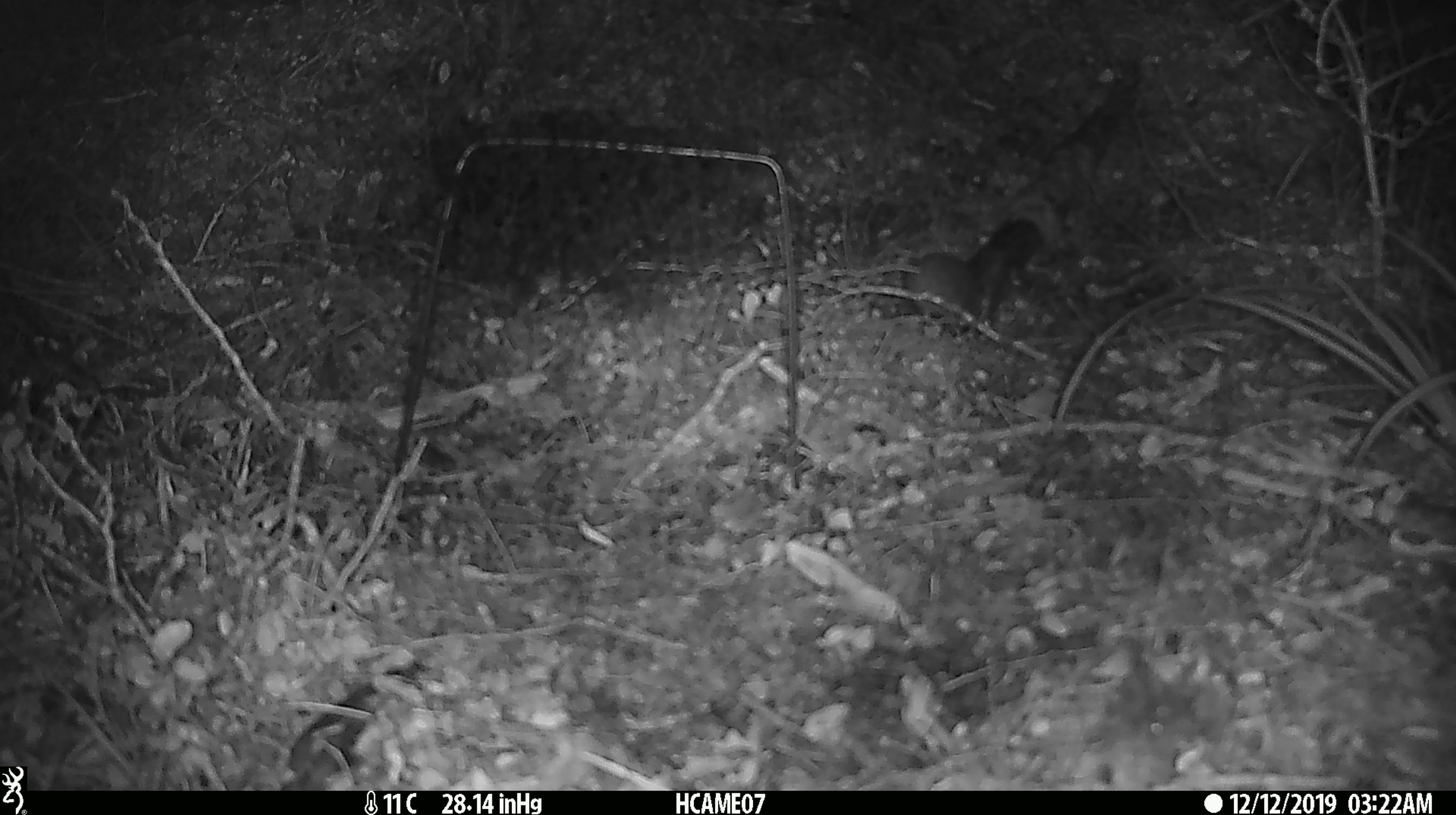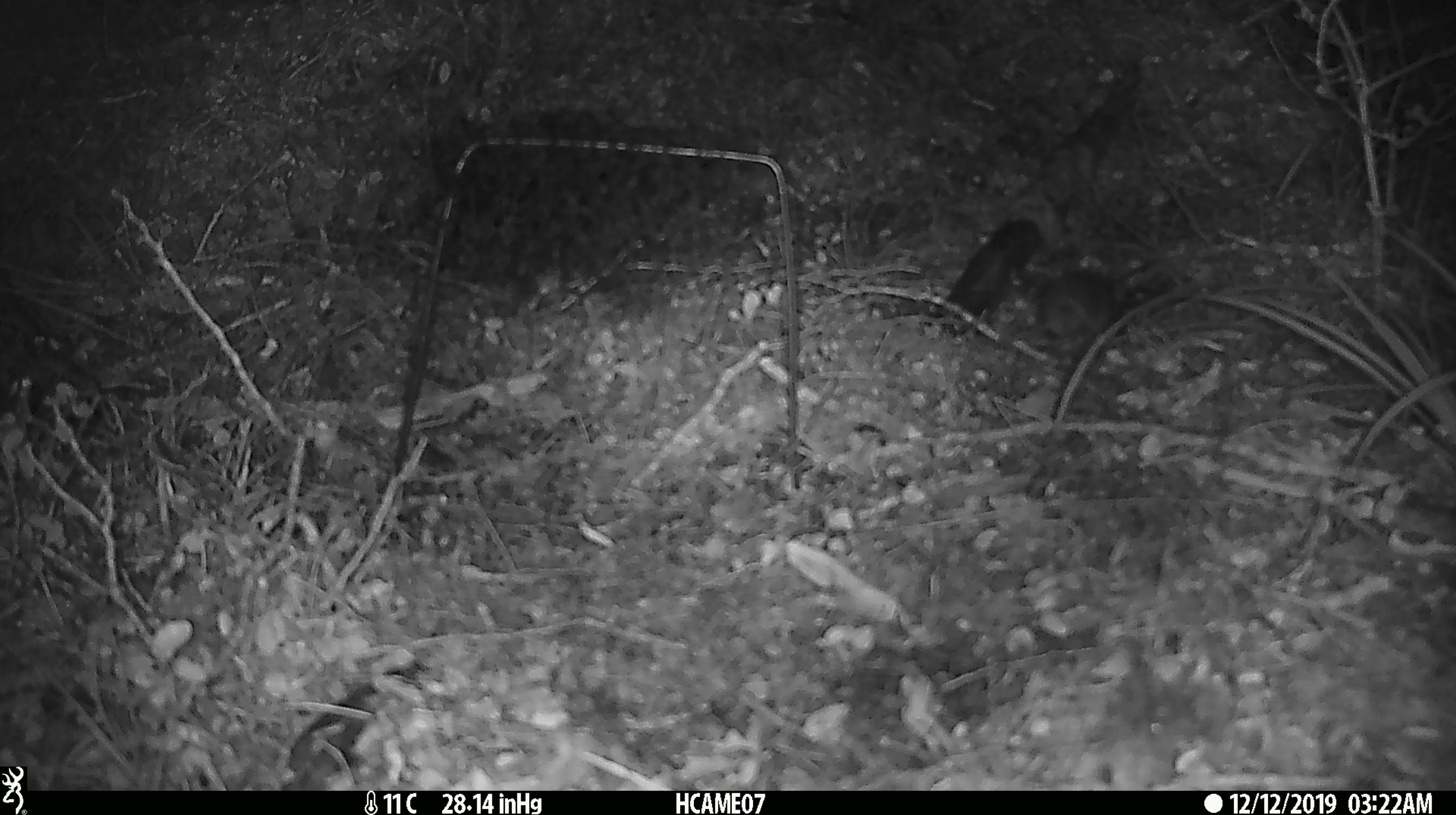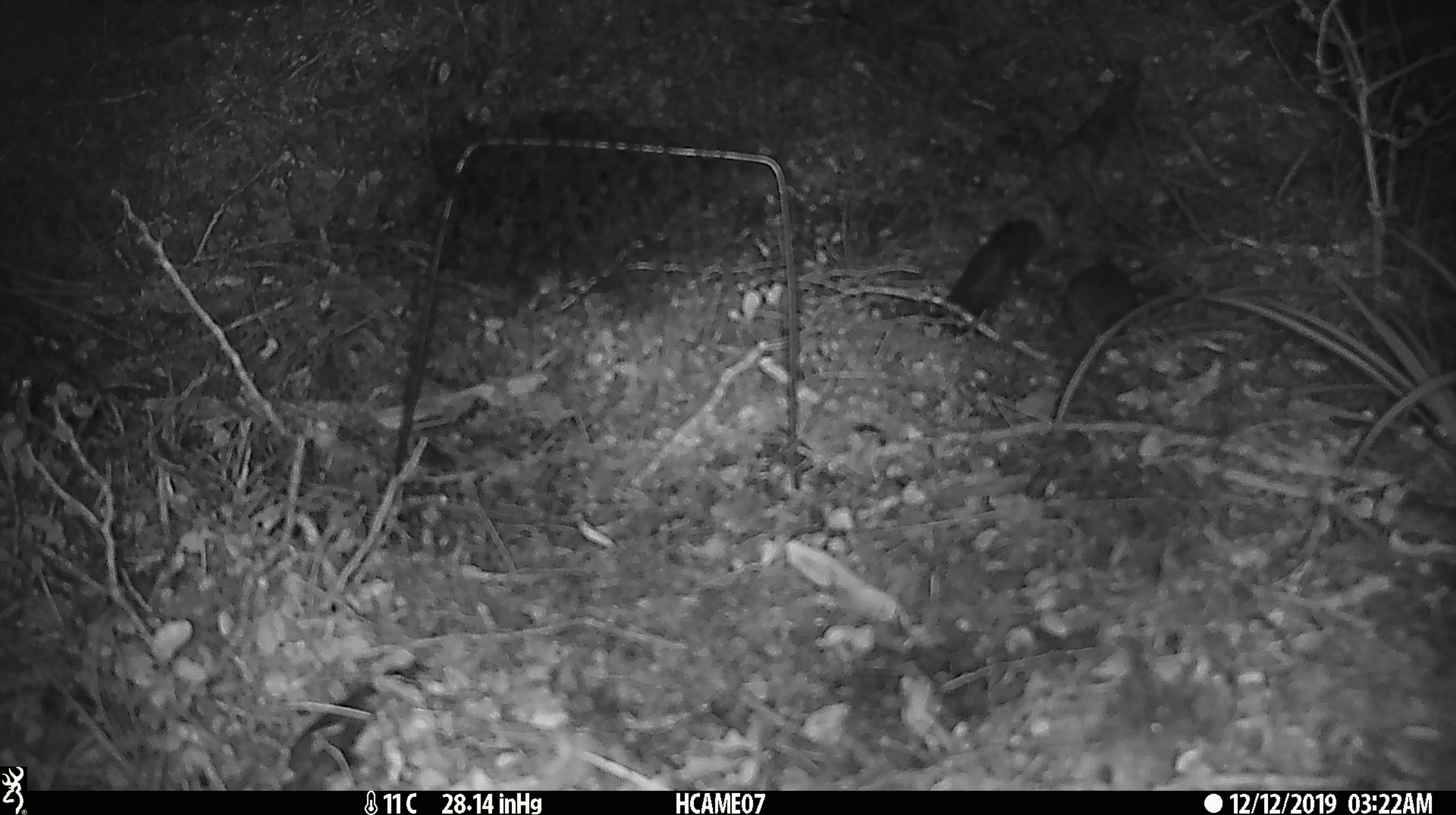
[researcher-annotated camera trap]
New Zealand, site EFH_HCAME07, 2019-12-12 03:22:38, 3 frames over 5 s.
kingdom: Animalia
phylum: Chordata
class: Mammalia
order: Rodentia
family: Muridae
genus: Mus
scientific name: Mus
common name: mouse